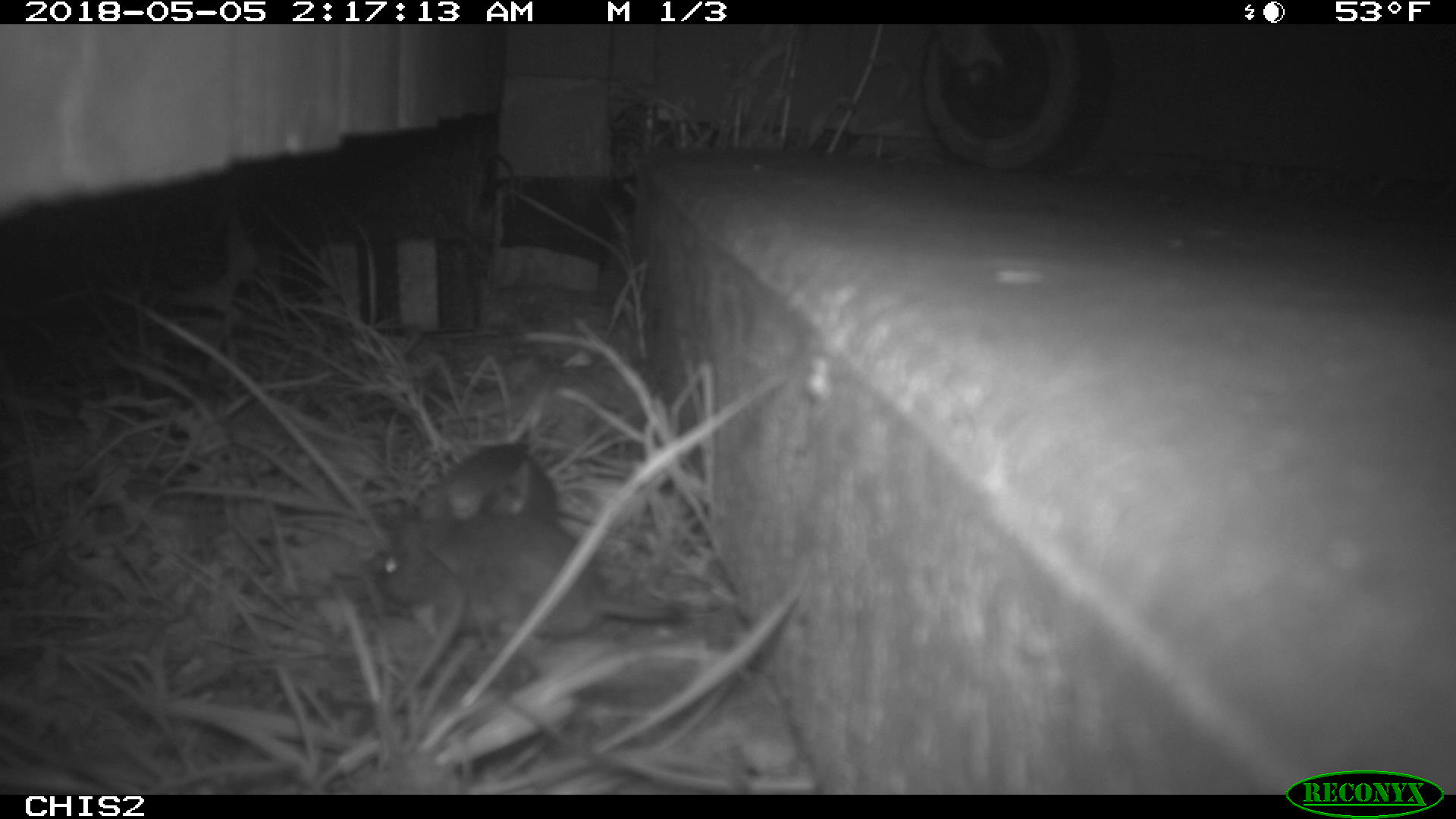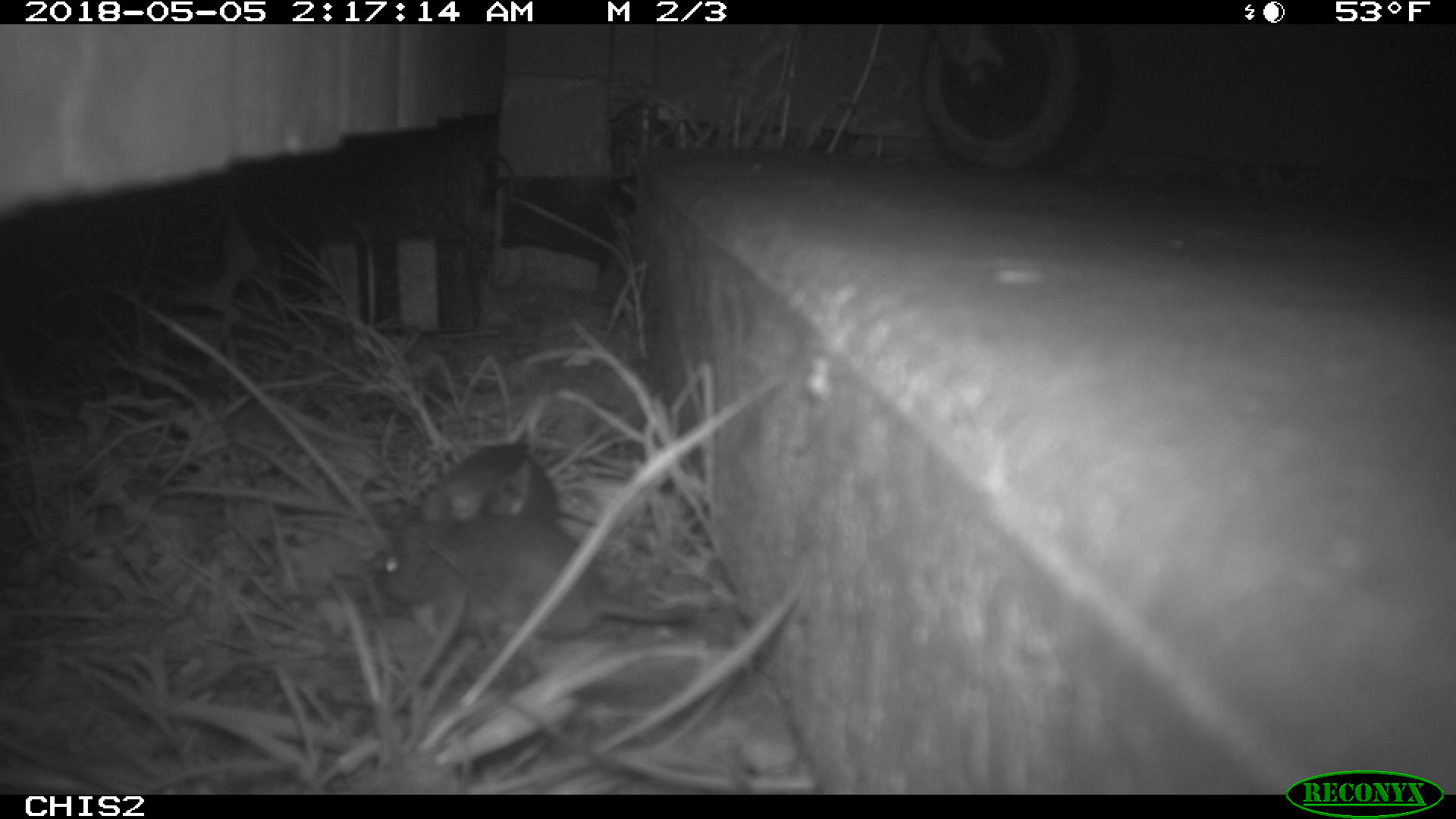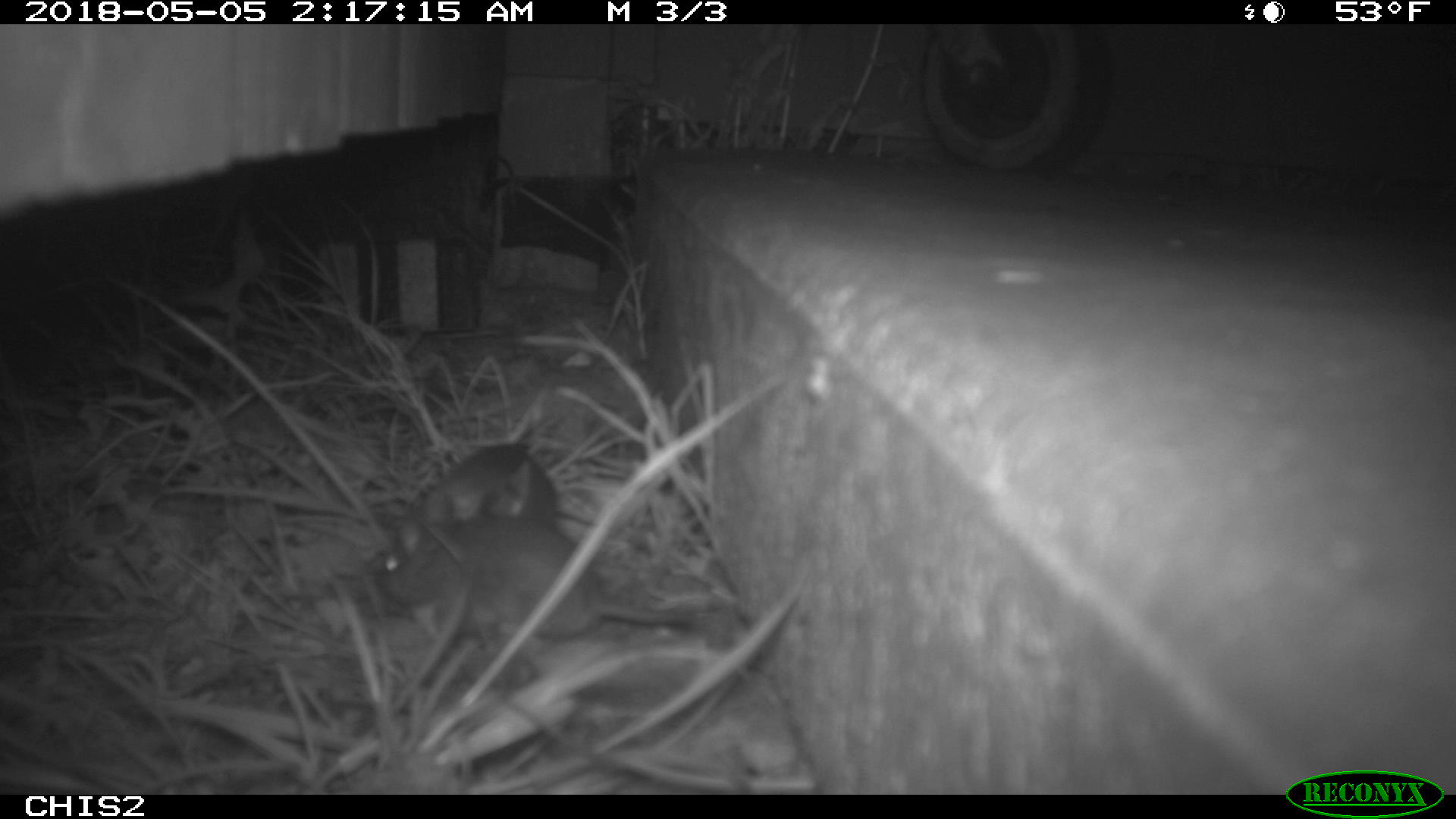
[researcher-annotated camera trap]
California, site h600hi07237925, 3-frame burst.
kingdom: Animalia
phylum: Chordata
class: Mammalia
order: Rodentia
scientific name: Rodentia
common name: rodent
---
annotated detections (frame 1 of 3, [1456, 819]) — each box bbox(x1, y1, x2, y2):
rodent: bbox(369, 510, 689, 642)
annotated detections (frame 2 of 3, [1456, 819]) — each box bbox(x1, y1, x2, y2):
rodent: bbox(375, 514, 694, 635)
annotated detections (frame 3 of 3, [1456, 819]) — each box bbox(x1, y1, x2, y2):
rodent: bbox(353, 512, 695, 639)